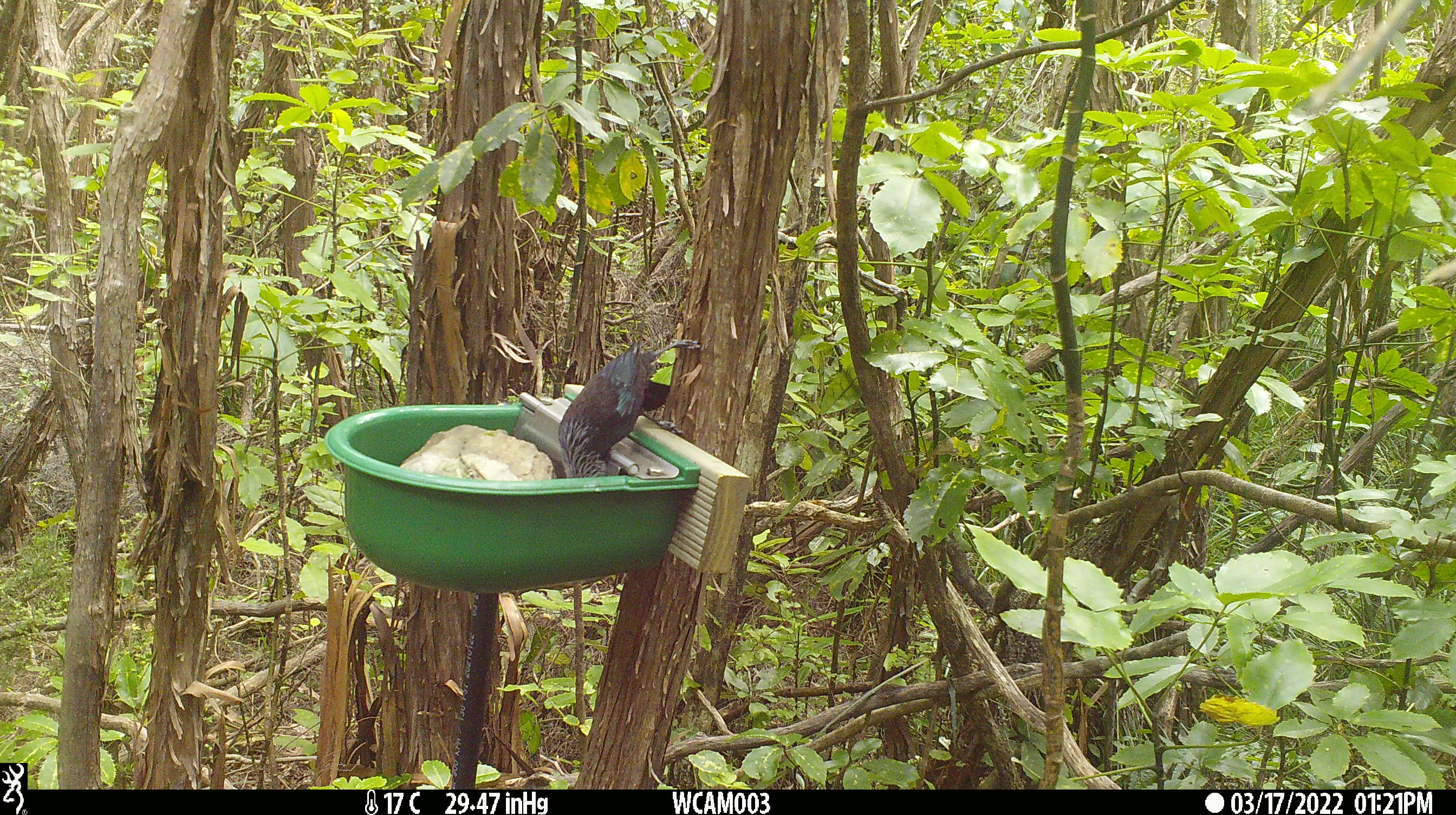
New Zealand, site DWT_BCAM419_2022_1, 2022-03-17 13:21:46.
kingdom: Animalia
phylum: Chordata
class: Aves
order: Passeriformes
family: Meliphagidae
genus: Prosthemadera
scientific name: Prosthemadera novaeseelandiae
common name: tui